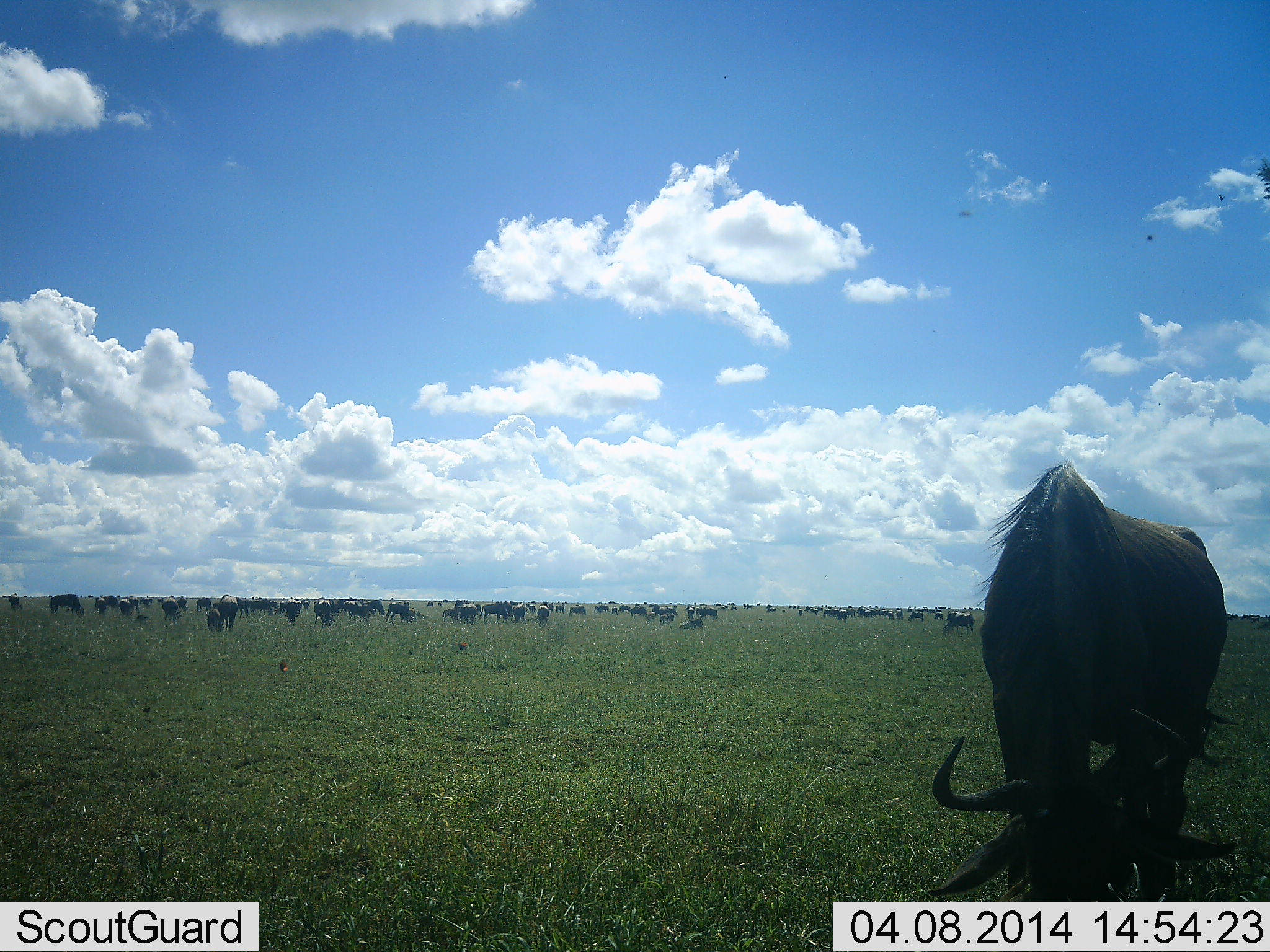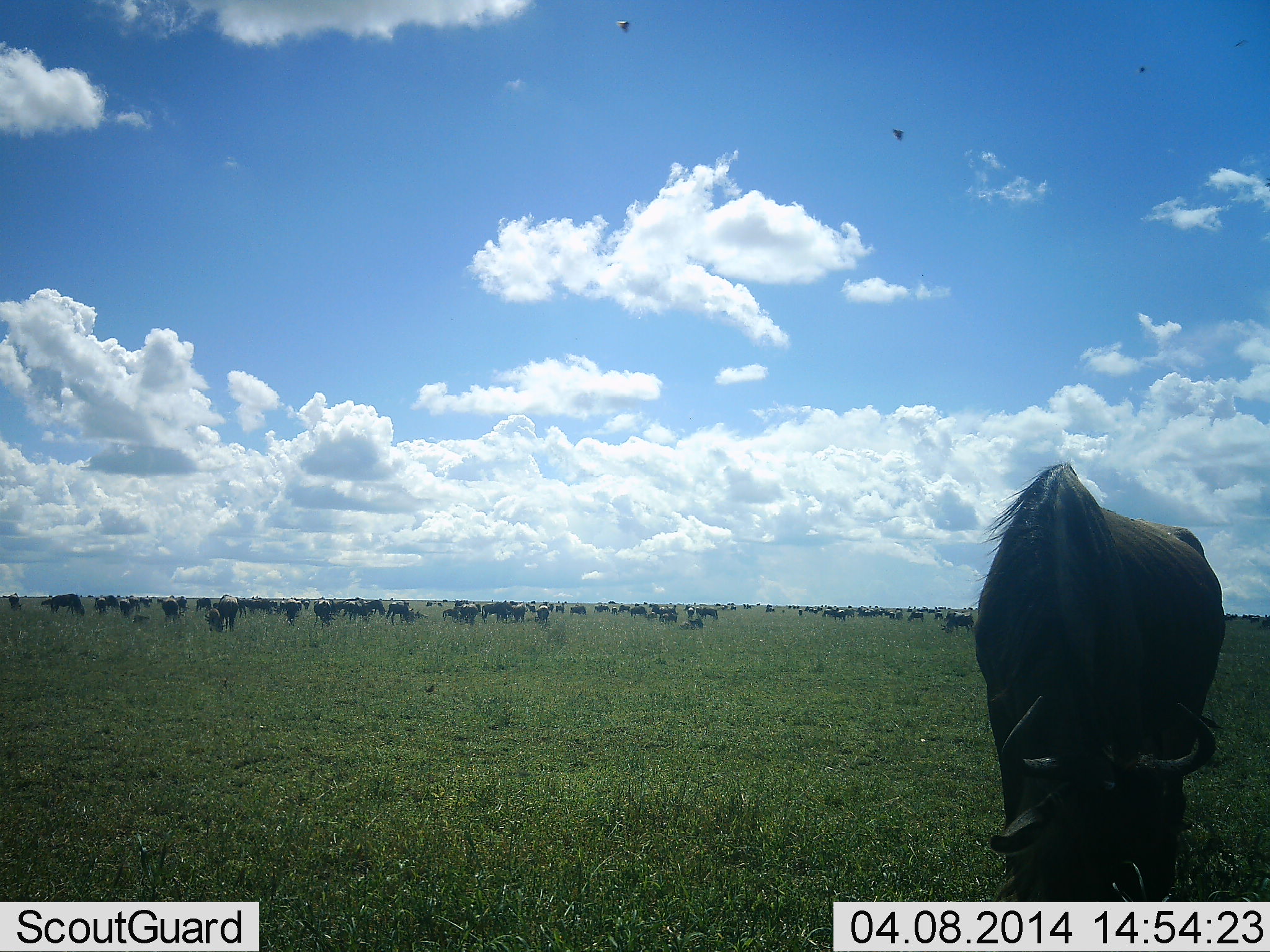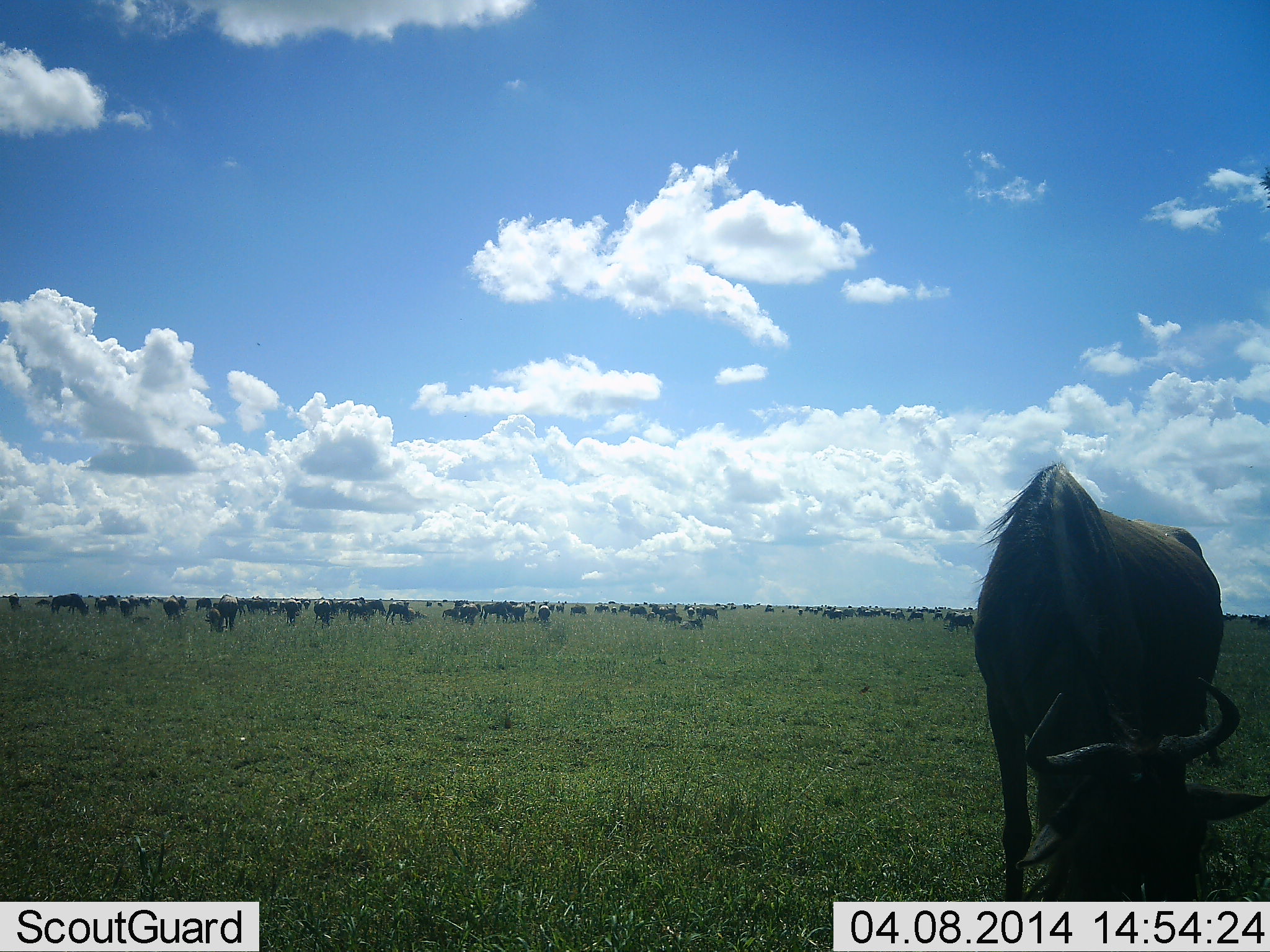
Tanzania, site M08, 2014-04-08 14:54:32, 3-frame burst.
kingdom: Animalia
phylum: Chordata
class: Mammalia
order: Artiodactyla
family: Bovidae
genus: Connochaetes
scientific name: Connochaetes taurinus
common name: blue wildebeest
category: wildebeest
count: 51+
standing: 54%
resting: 8%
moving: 38%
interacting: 0%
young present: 8%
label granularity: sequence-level